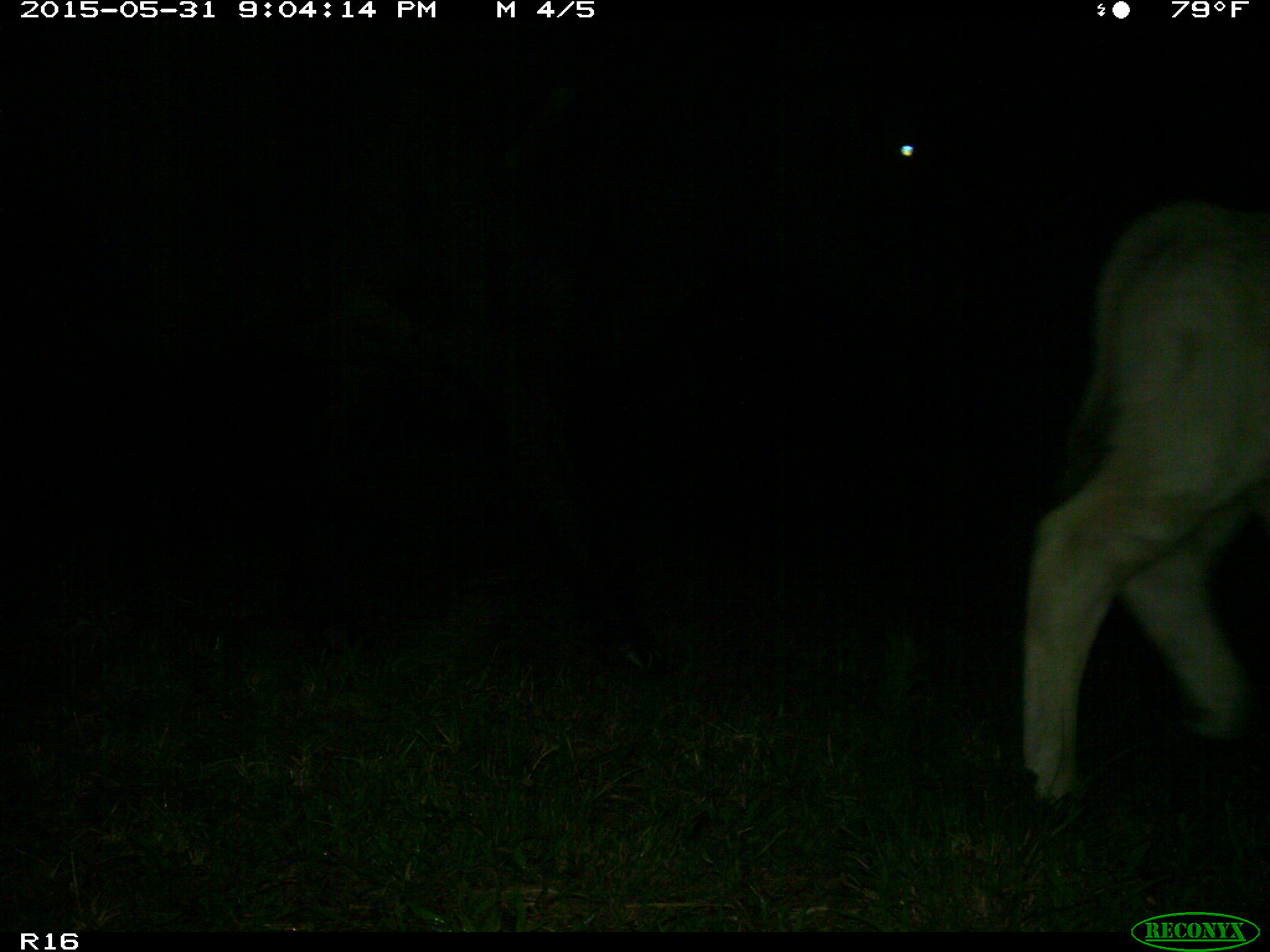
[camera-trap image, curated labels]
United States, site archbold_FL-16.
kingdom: Animalia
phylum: Chordata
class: Mammalia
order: Artiodactyla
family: Bovidae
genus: Bos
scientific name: Bos taurus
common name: domestic cow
Bos taurus (domestic cow).